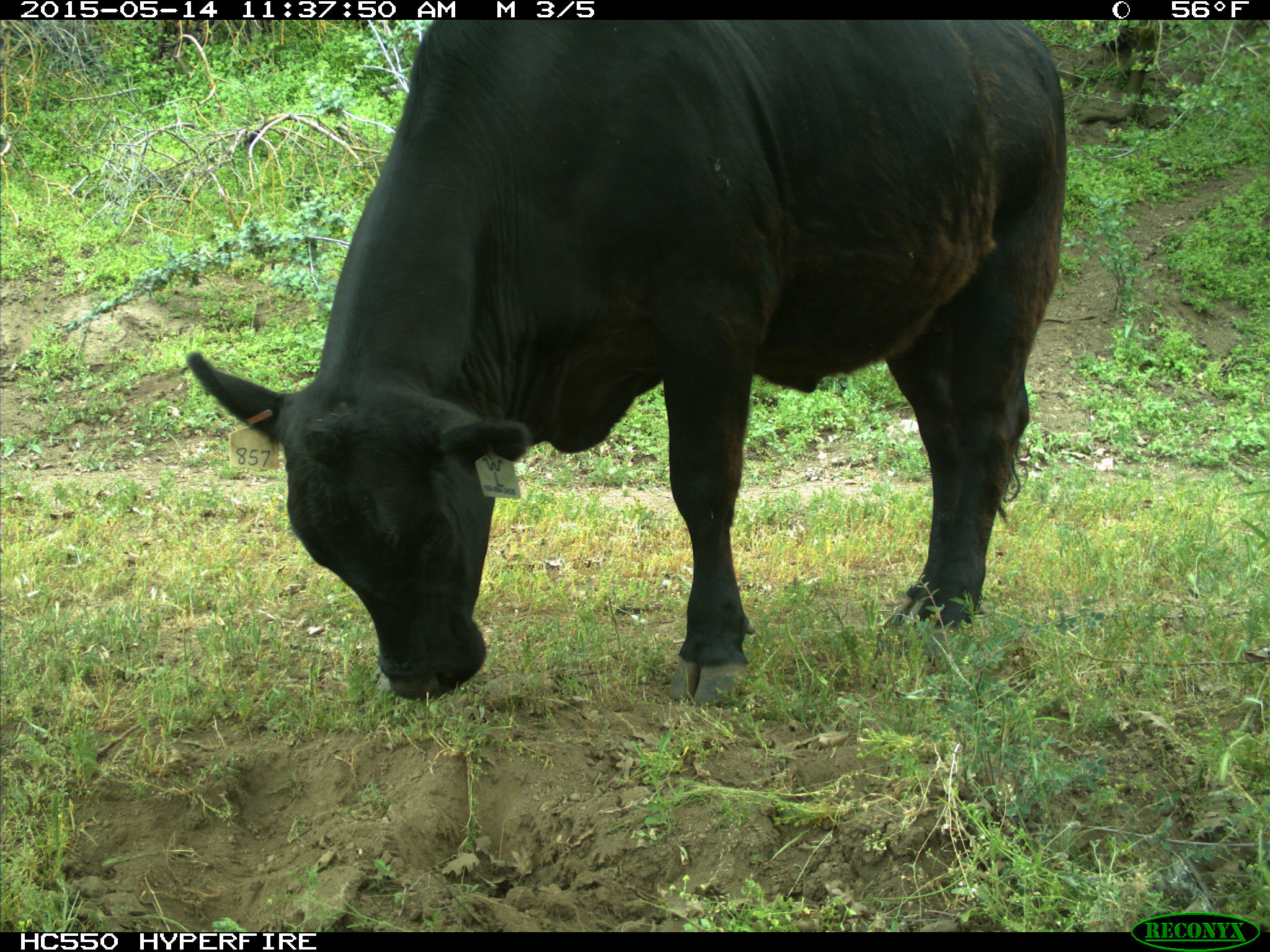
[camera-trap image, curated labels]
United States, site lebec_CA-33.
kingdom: Animalia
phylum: Chordata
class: Mammalia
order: Artiodactyla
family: Bovidae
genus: Bos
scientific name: Bos taurus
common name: domestic cow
Bos taurus (domestic cow).